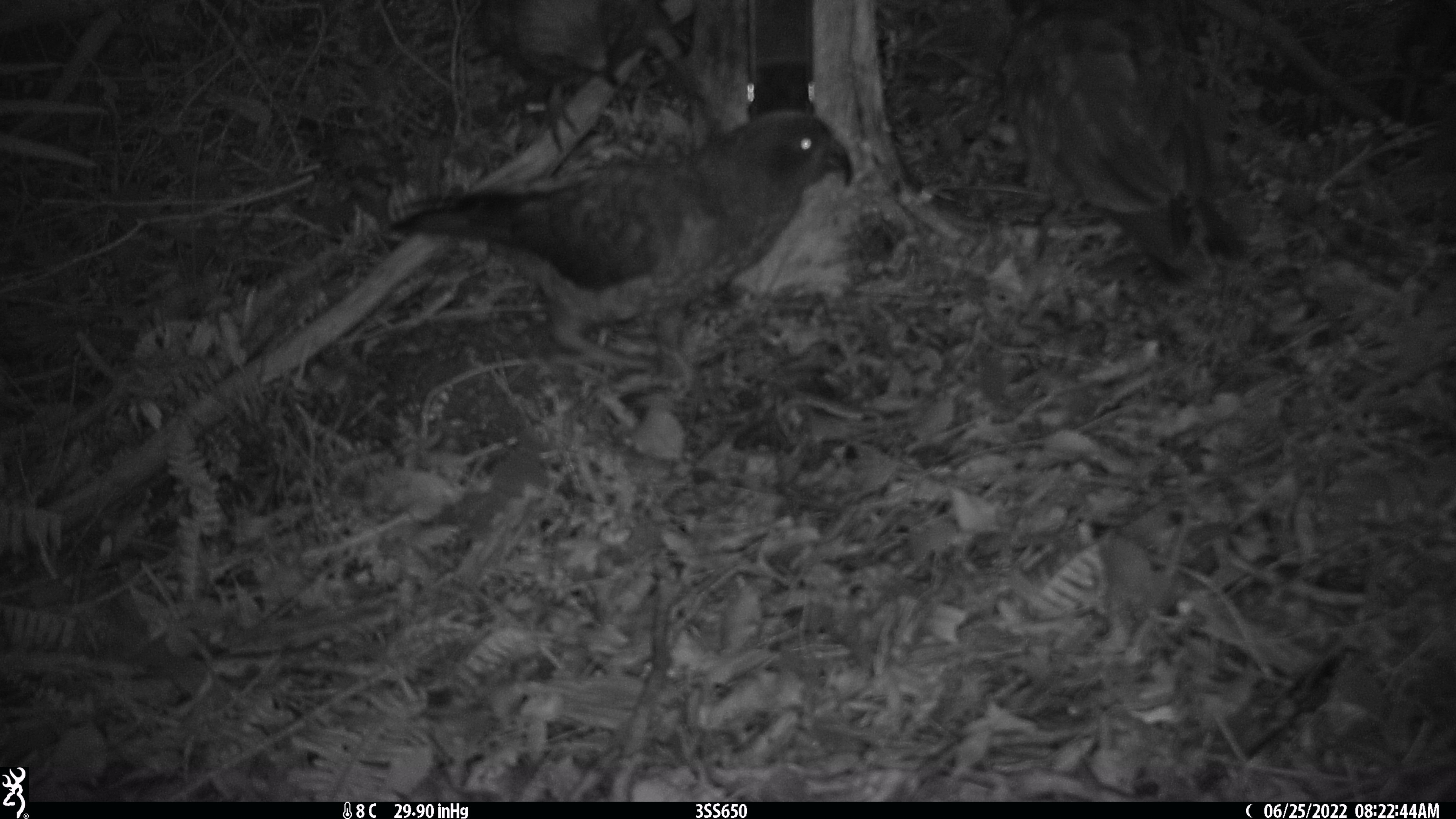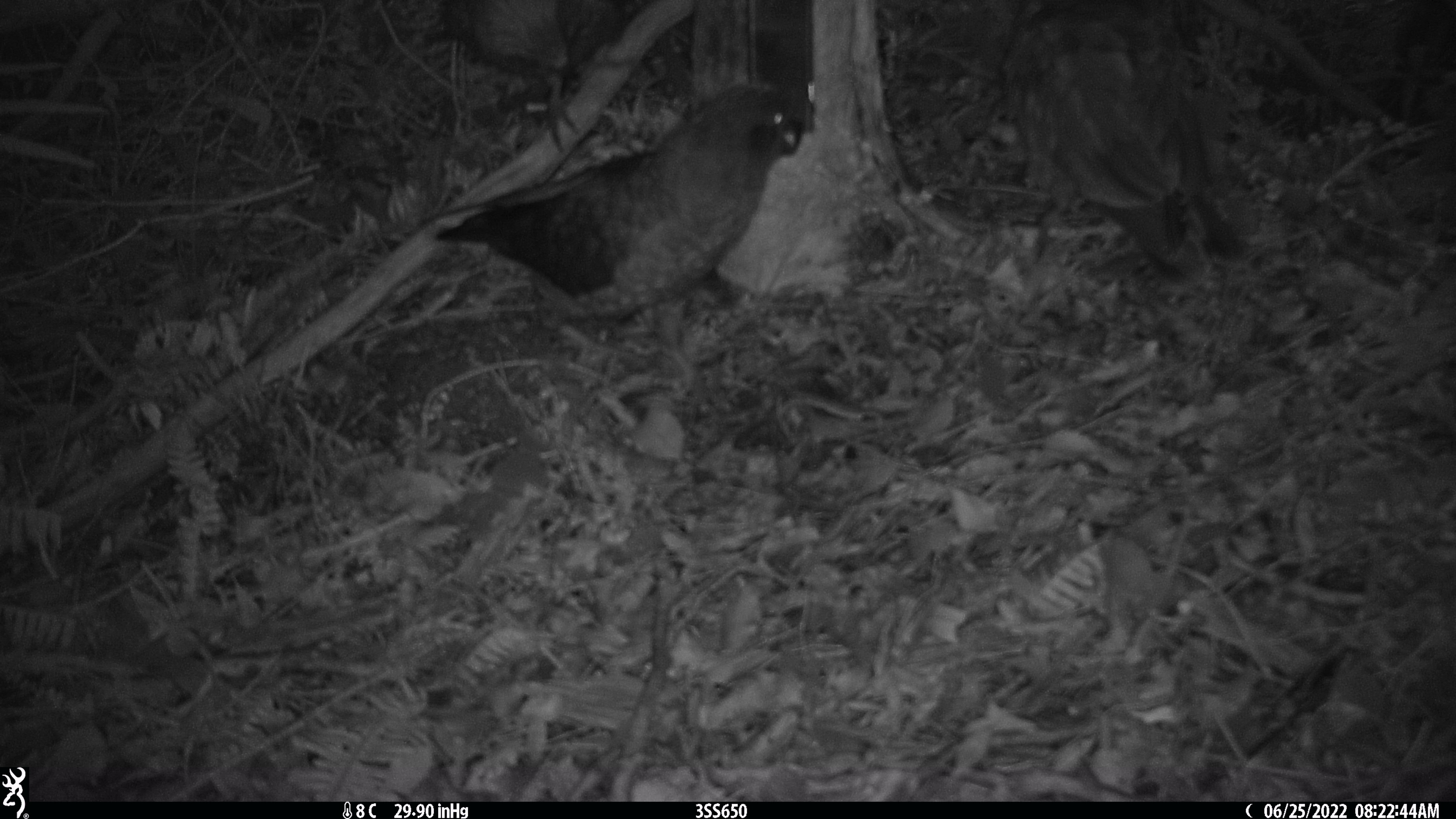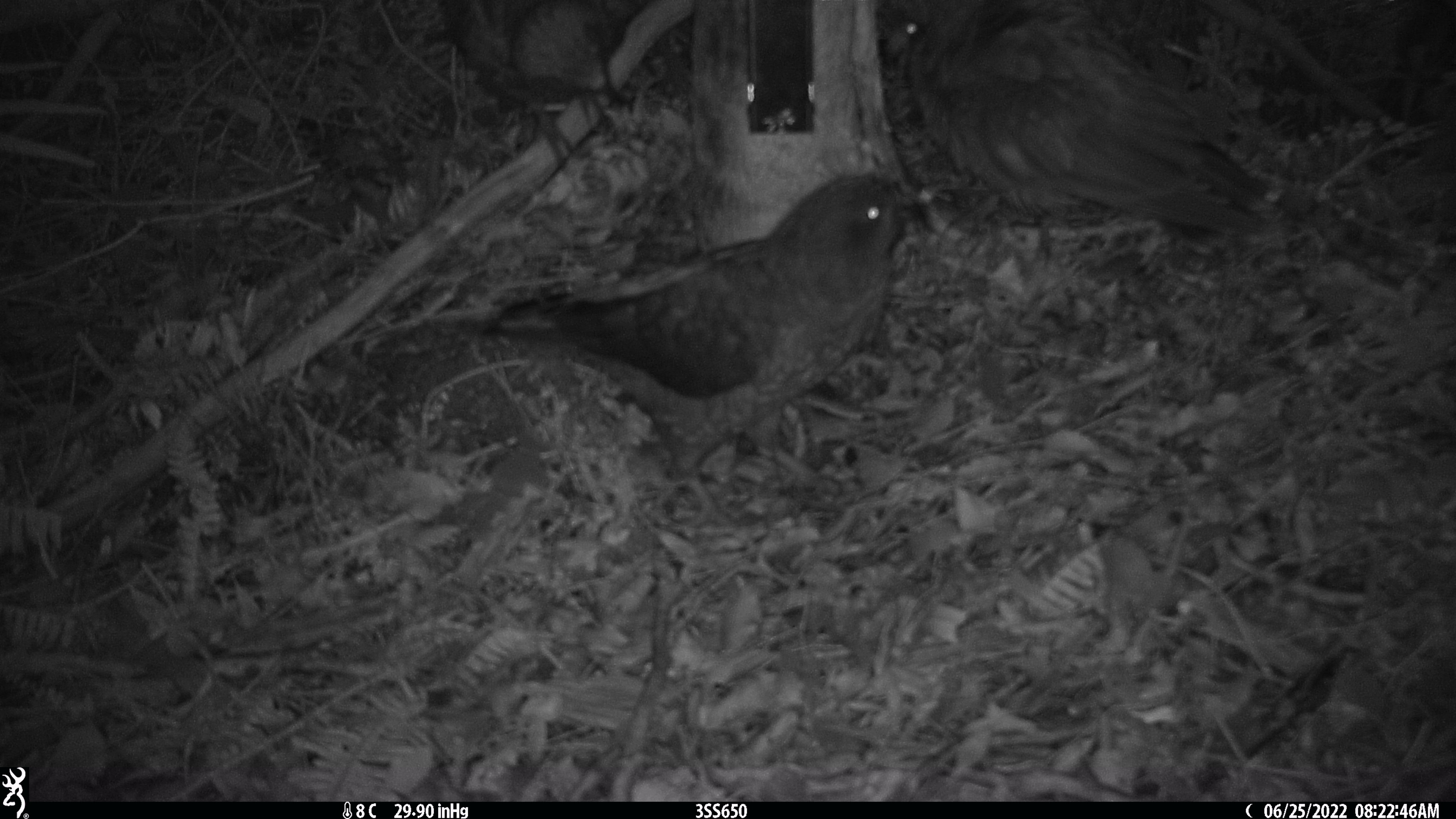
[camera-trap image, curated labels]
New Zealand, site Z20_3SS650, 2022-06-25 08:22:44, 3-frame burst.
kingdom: Animalia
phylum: Chordata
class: Aves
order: Psittaciformes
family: Strigopidae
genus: Nestor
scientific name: Nestor notabilis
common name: kea